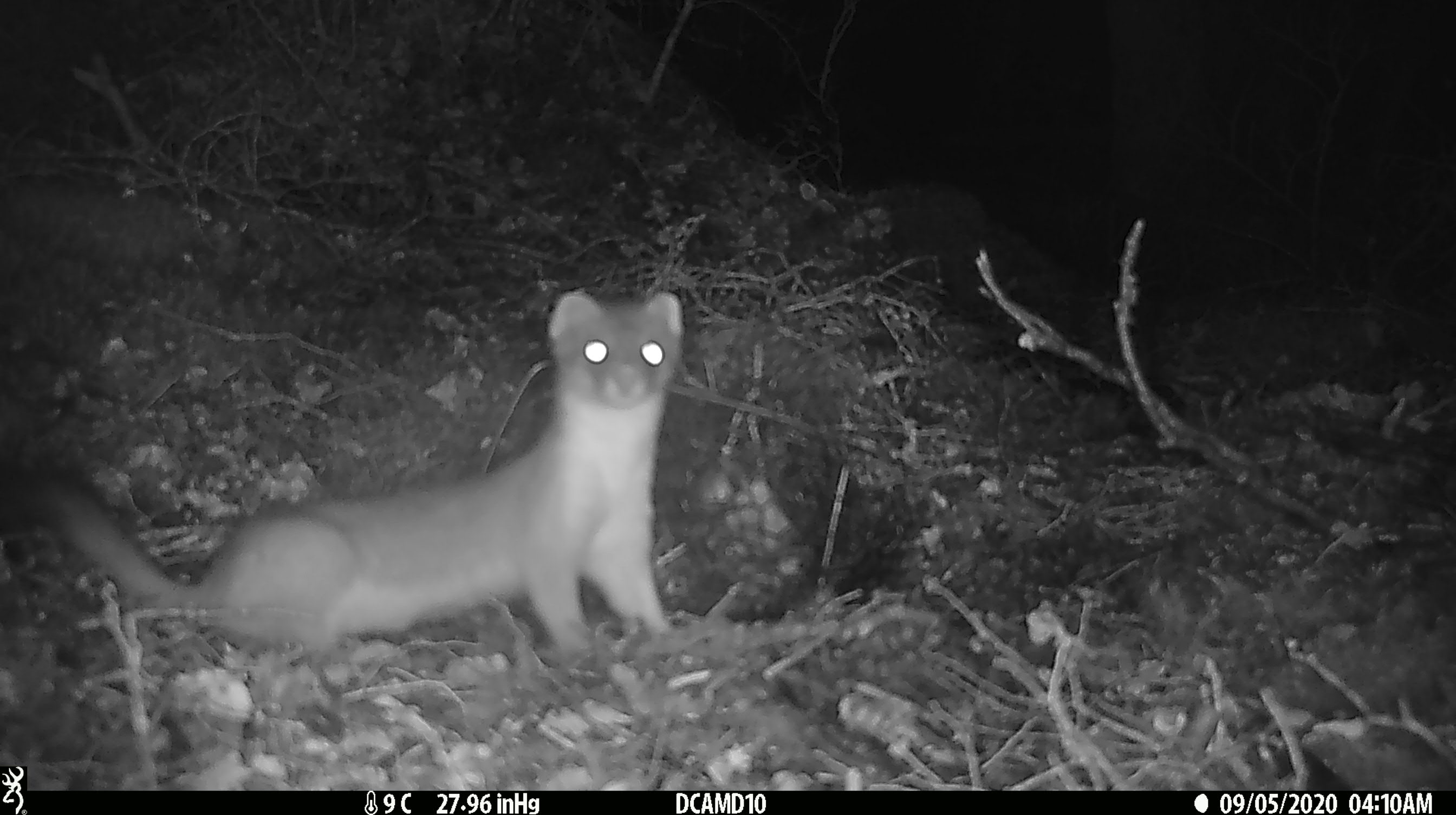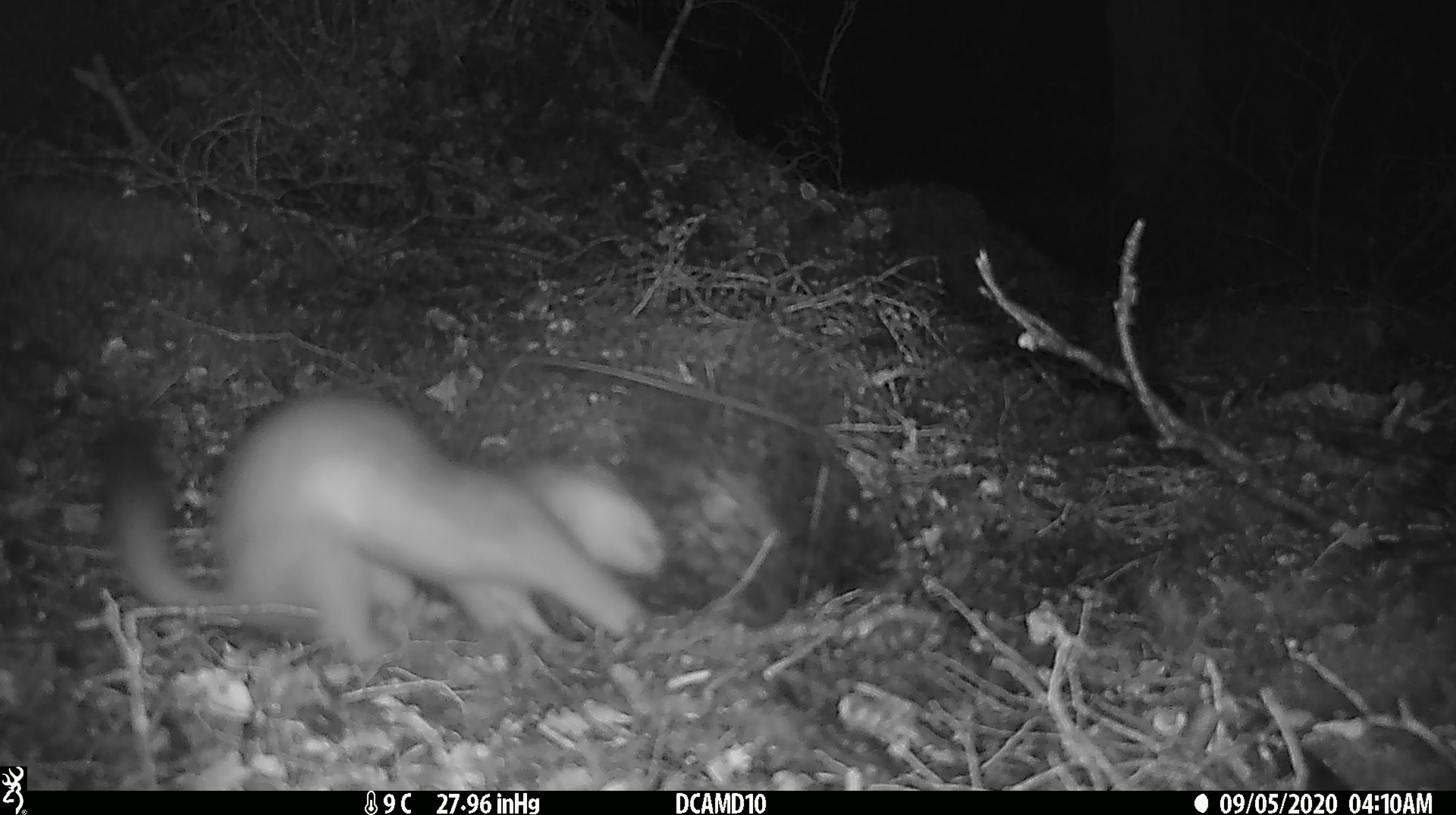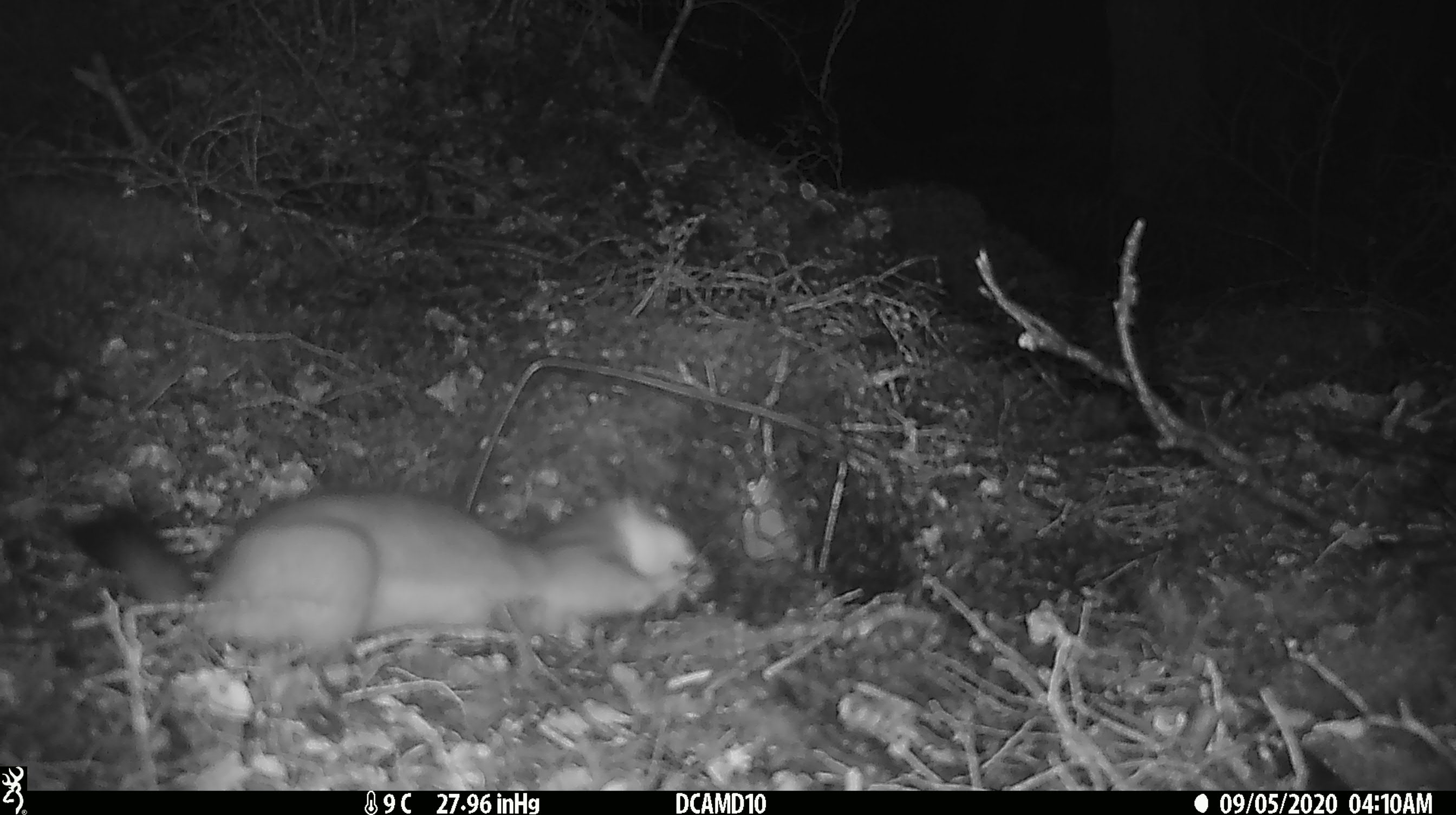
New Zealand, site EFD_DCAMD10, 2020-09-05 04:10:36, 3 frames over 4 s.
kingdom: Animalia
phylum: Chordata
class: Mammalia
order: Carnivora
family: Mustelidae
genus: Mustela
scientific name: Mustela erminea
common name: stoat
Stoat (Mustela erminea).